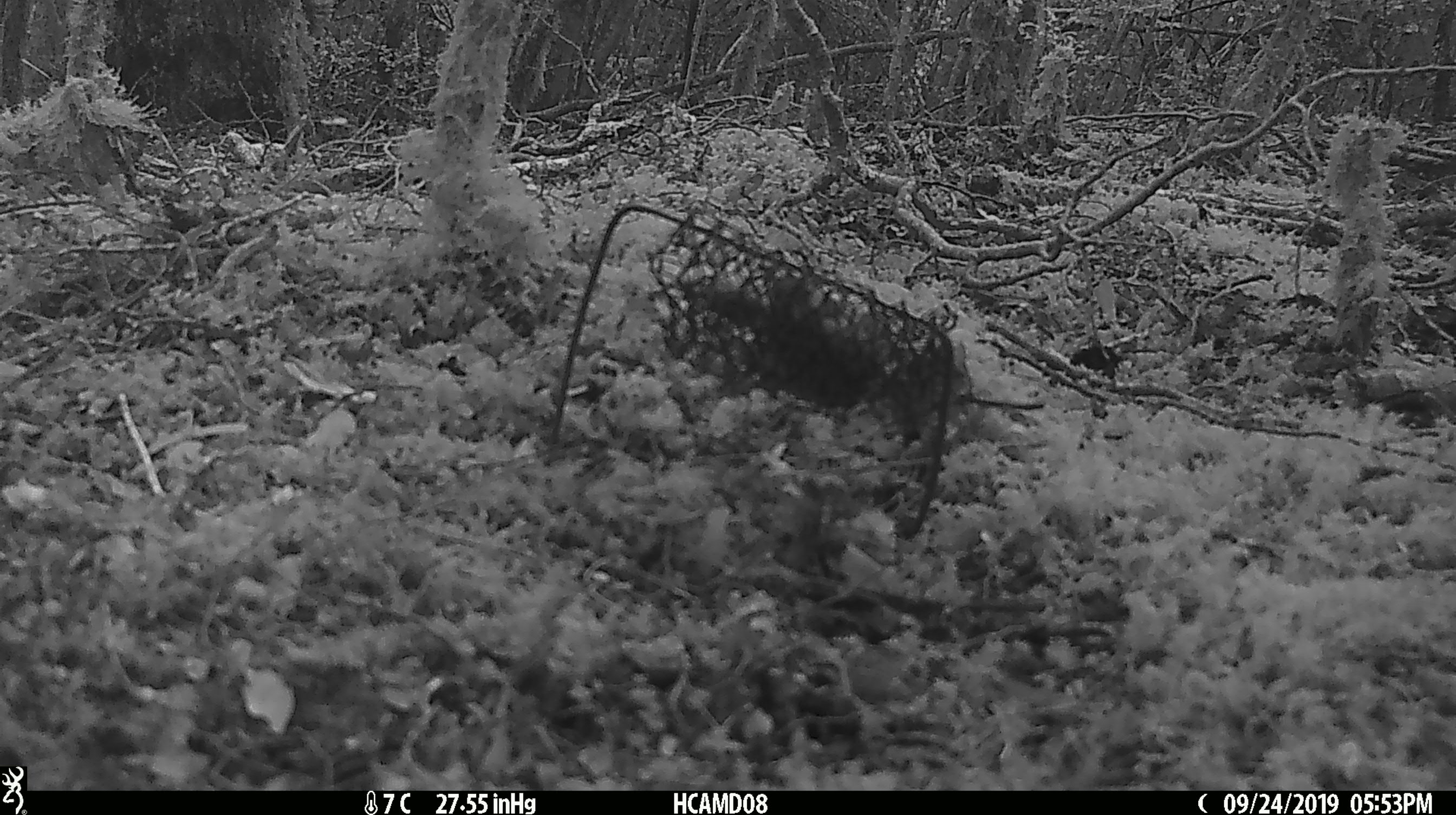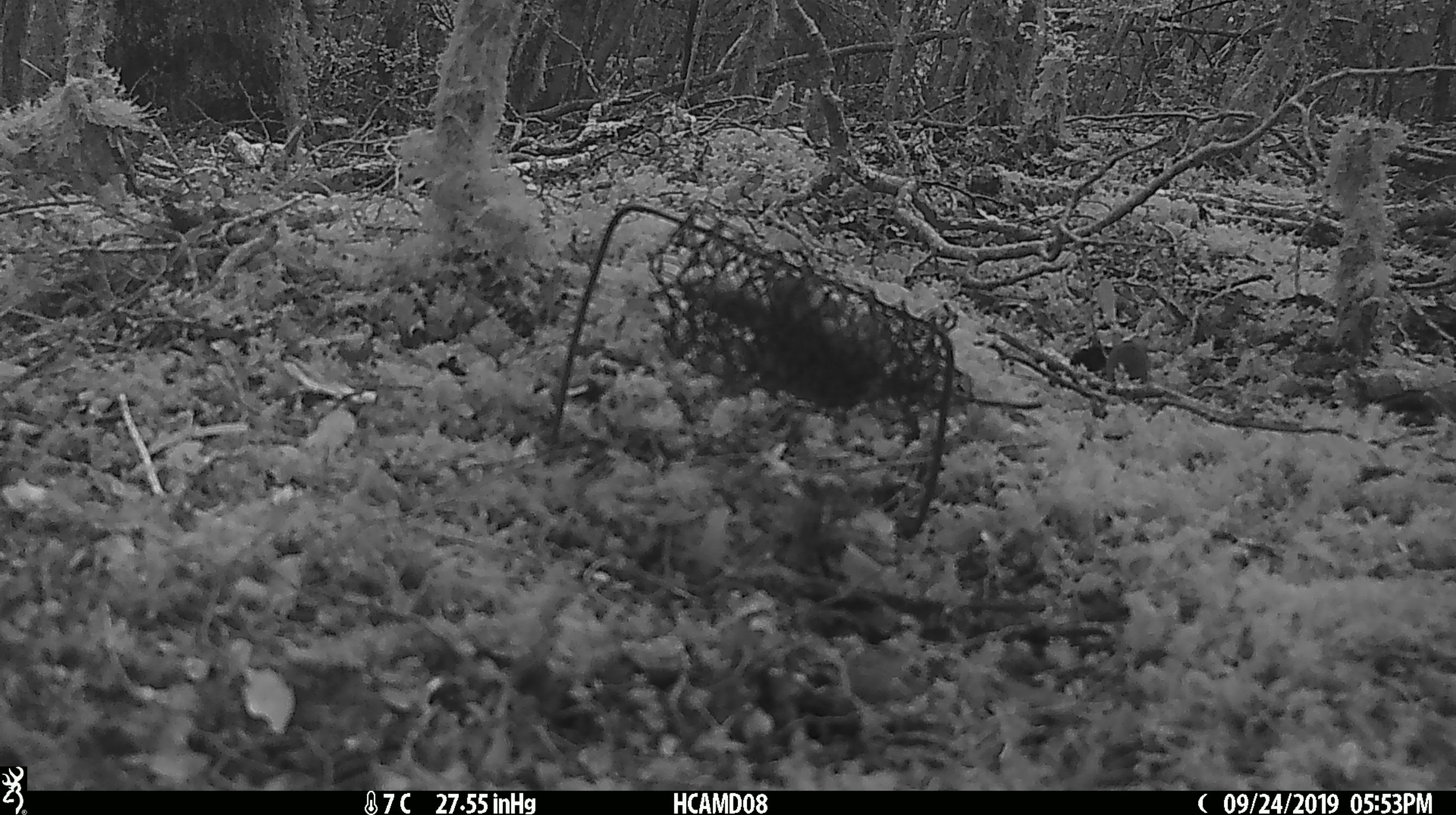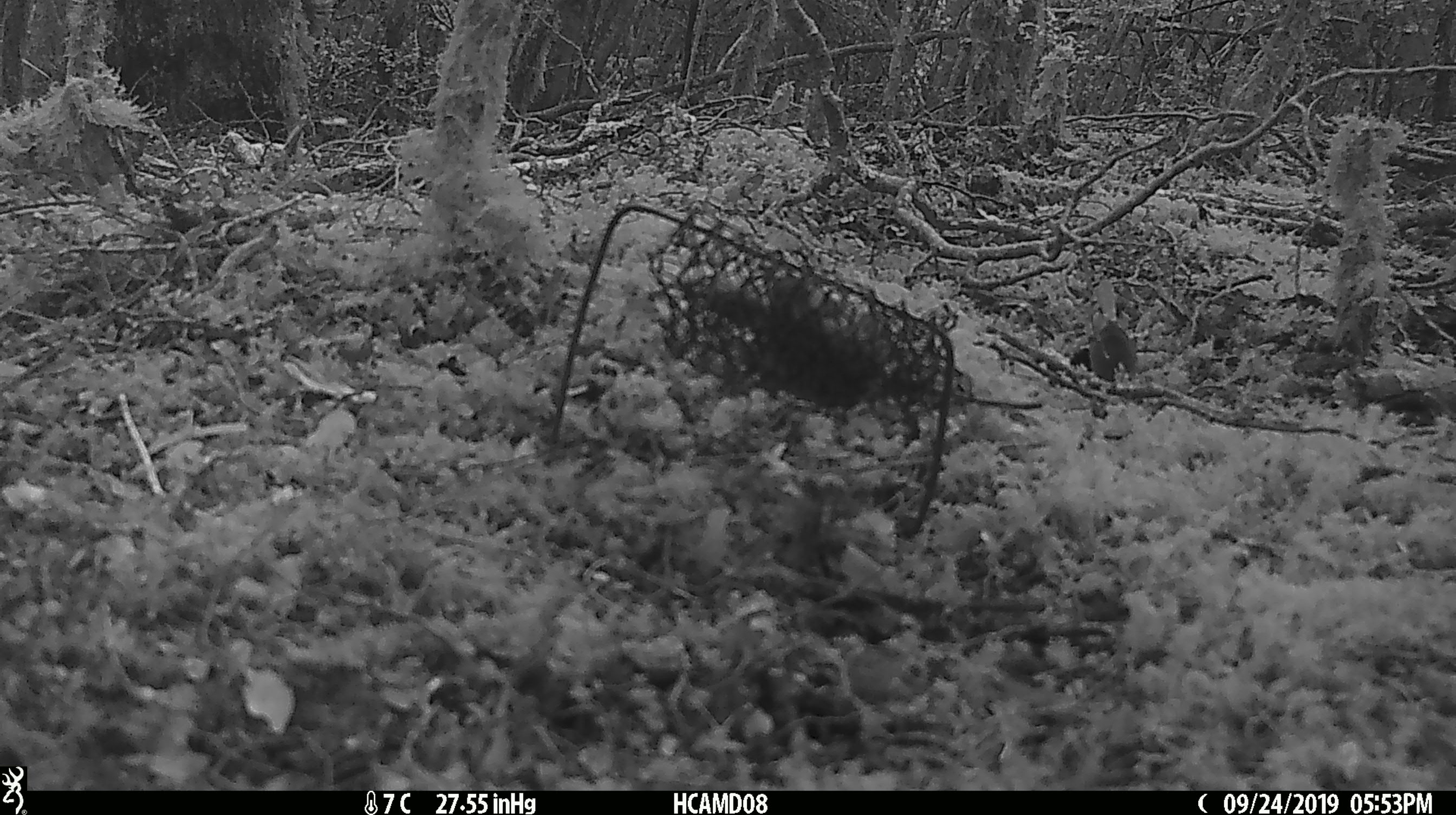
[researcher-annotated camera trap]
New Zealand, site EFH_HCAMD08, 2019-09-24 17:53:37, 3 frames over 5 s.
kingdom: Animalia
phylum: Chordata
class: Mammalia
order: Rodentia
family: Muridae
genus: Mus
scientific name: Mus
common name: mouse